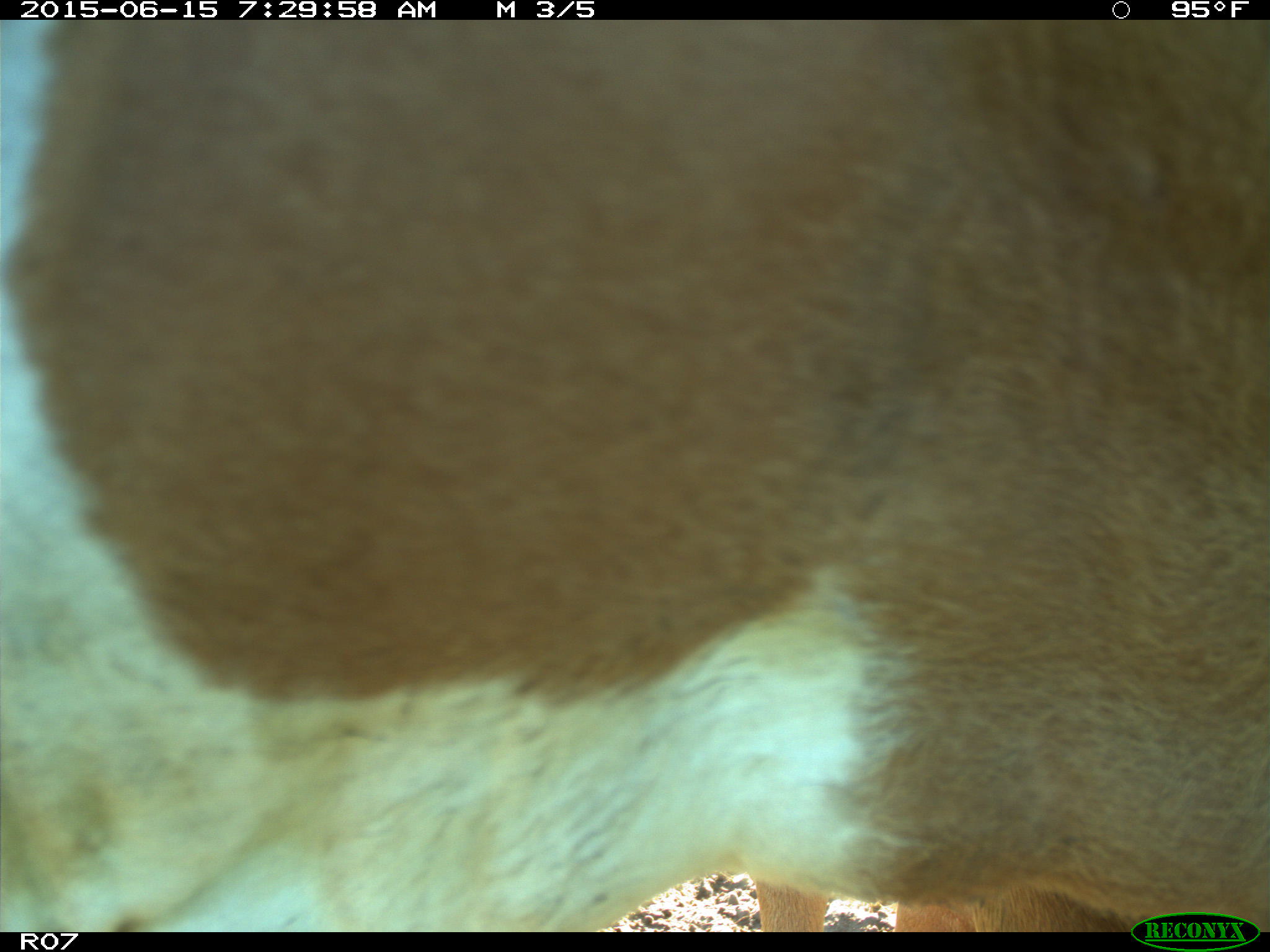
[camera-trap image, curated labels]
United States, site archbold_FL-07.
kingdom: Animalia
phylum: Chordata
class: Mammalia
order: Artiodactyla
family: Bovidae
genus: Bos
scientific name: Bos taurus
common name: domestic cow